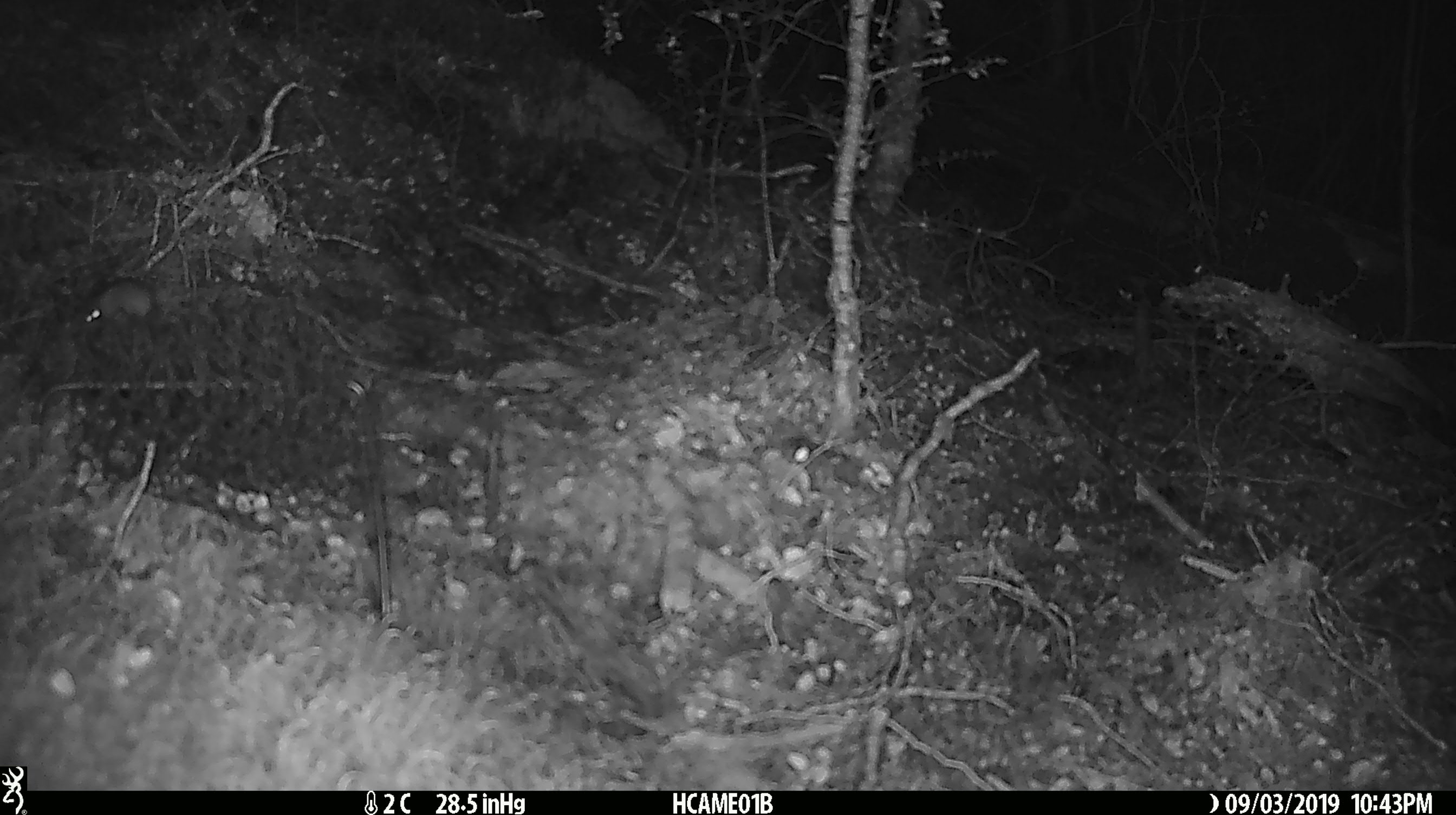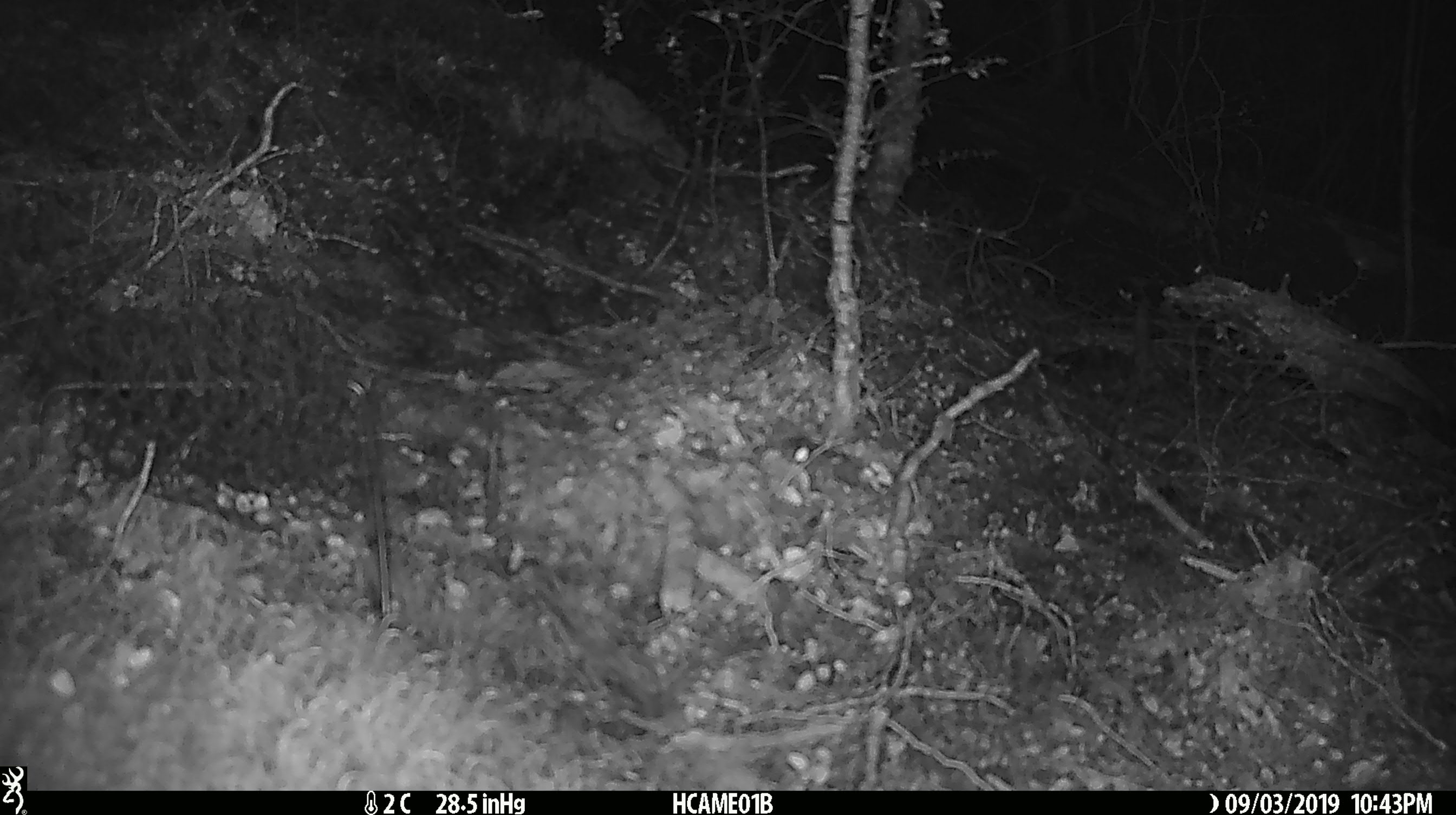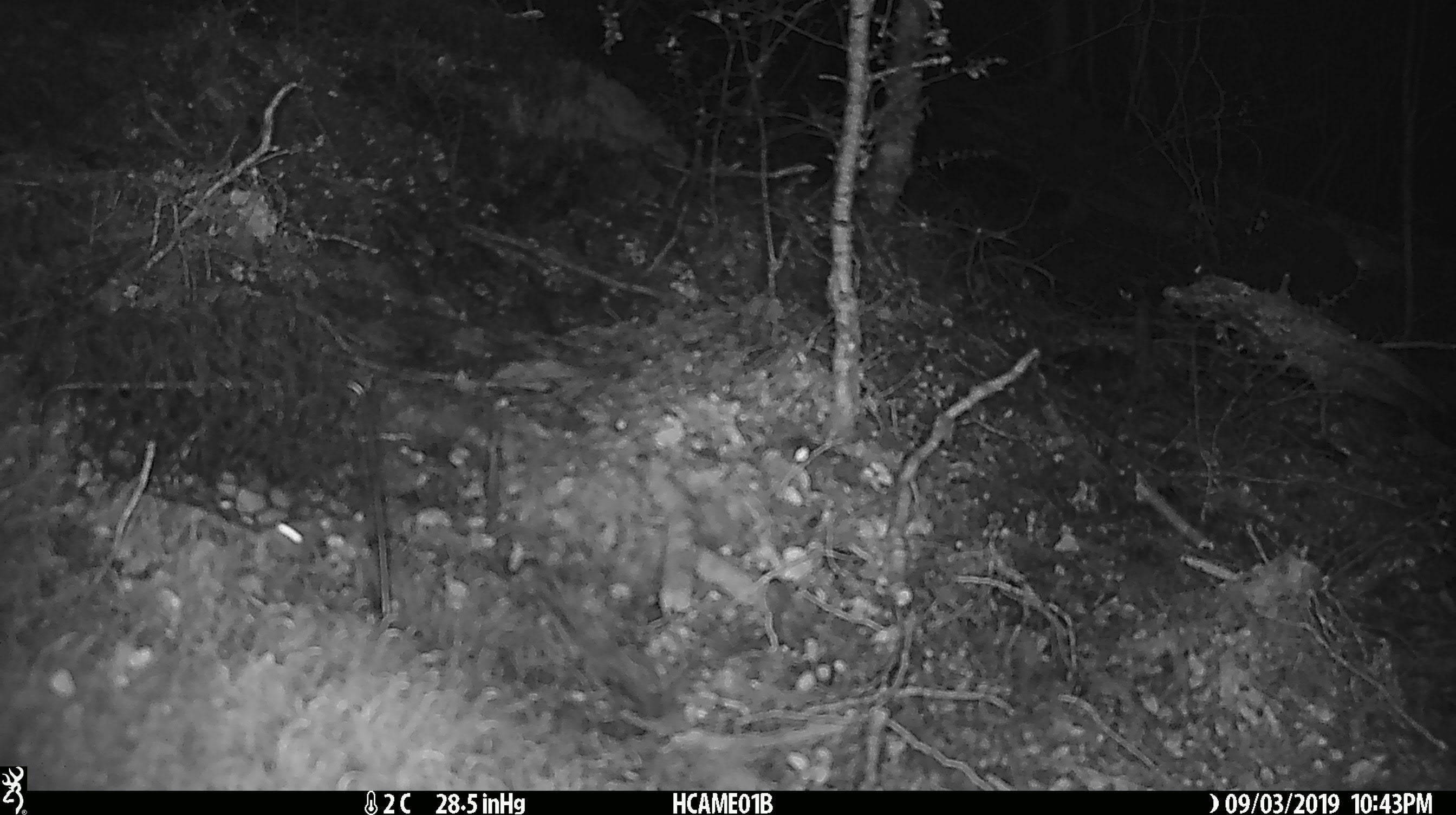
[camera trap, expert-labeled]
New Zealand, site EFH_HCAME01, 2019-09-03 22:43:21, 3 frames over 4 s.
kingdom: Animalia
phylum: Chordata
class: Mammalia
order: Rodentia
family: Muridae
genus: Mus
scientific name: Mus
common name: mouse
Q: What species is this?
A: Mouse (Mus).